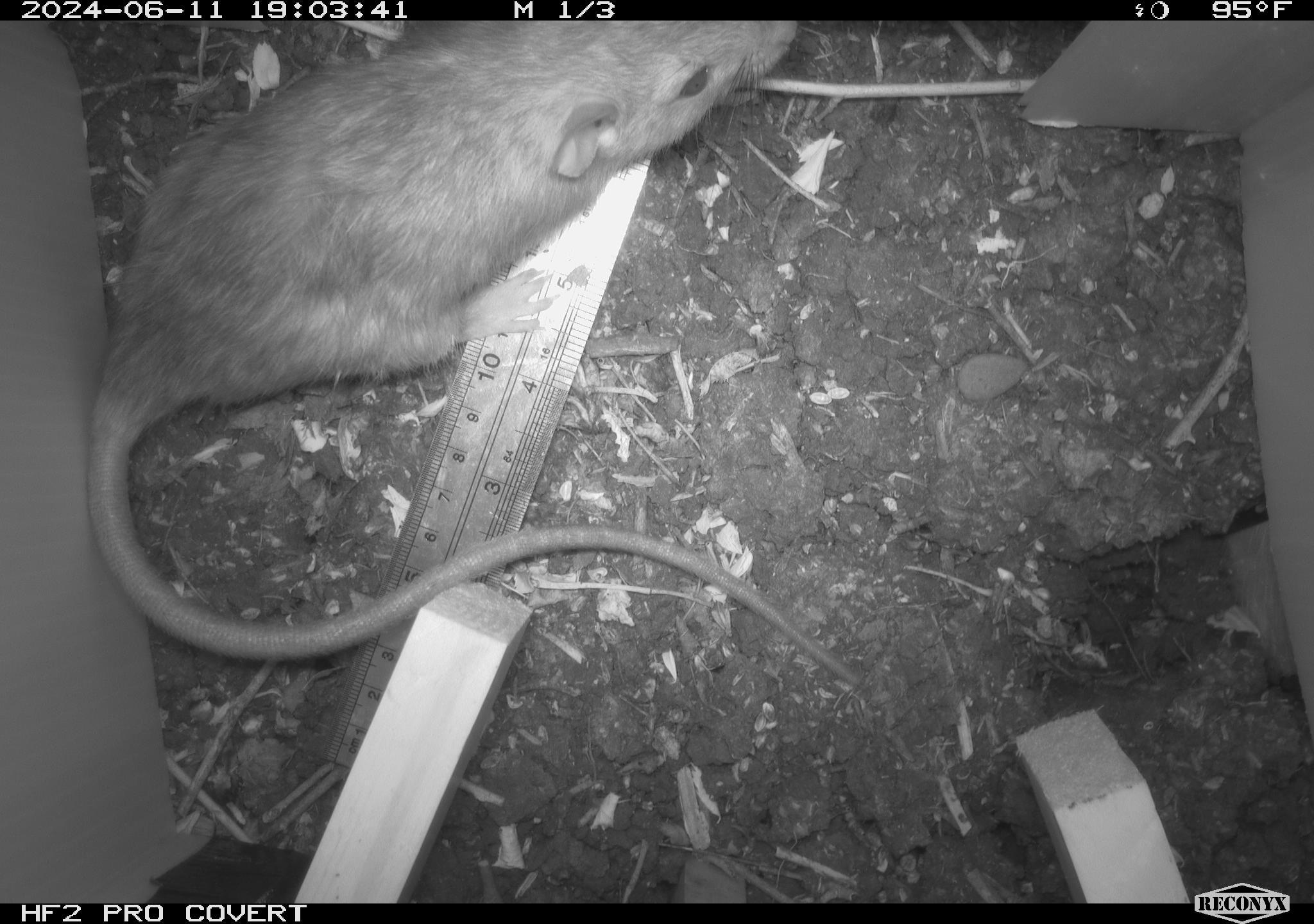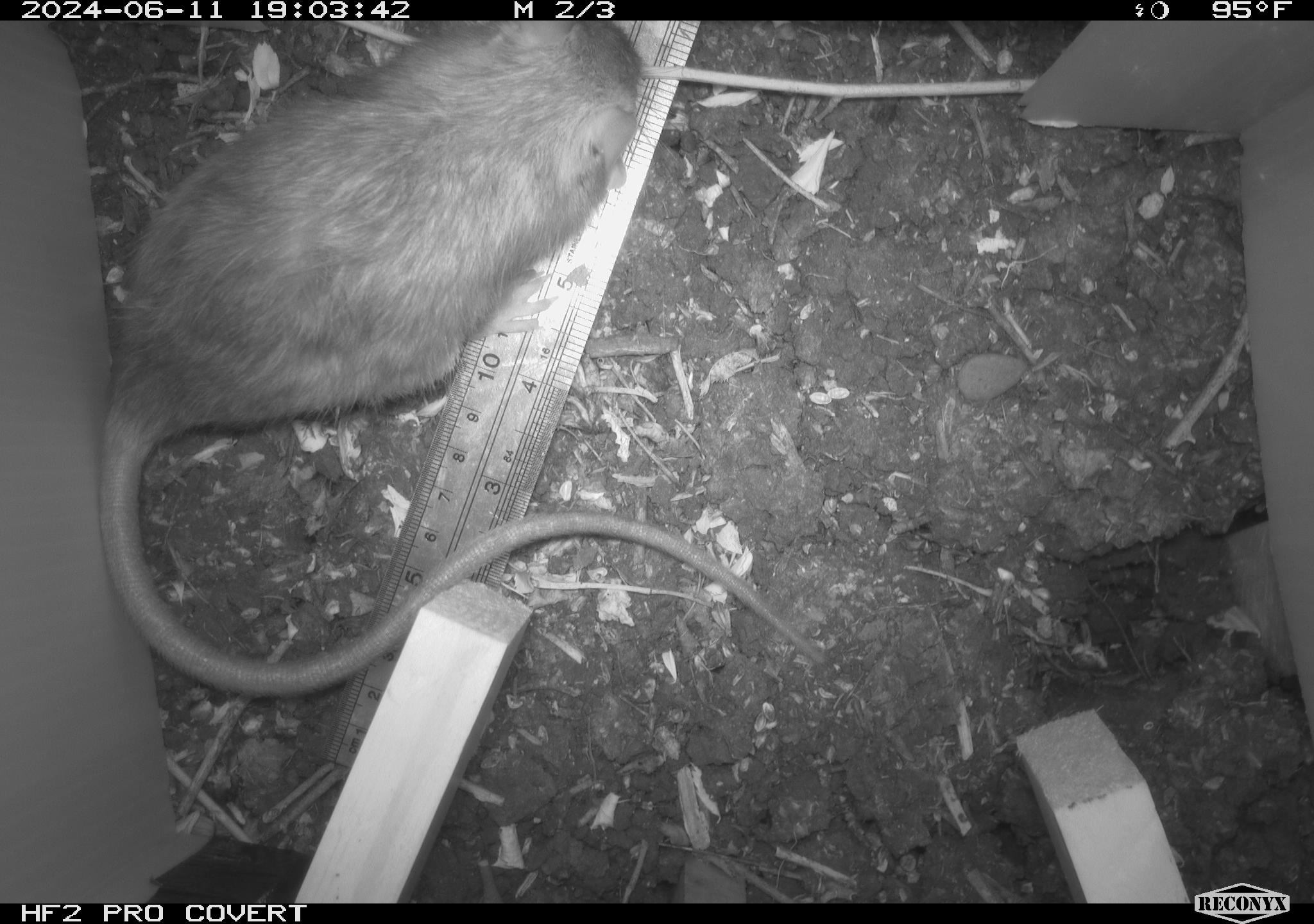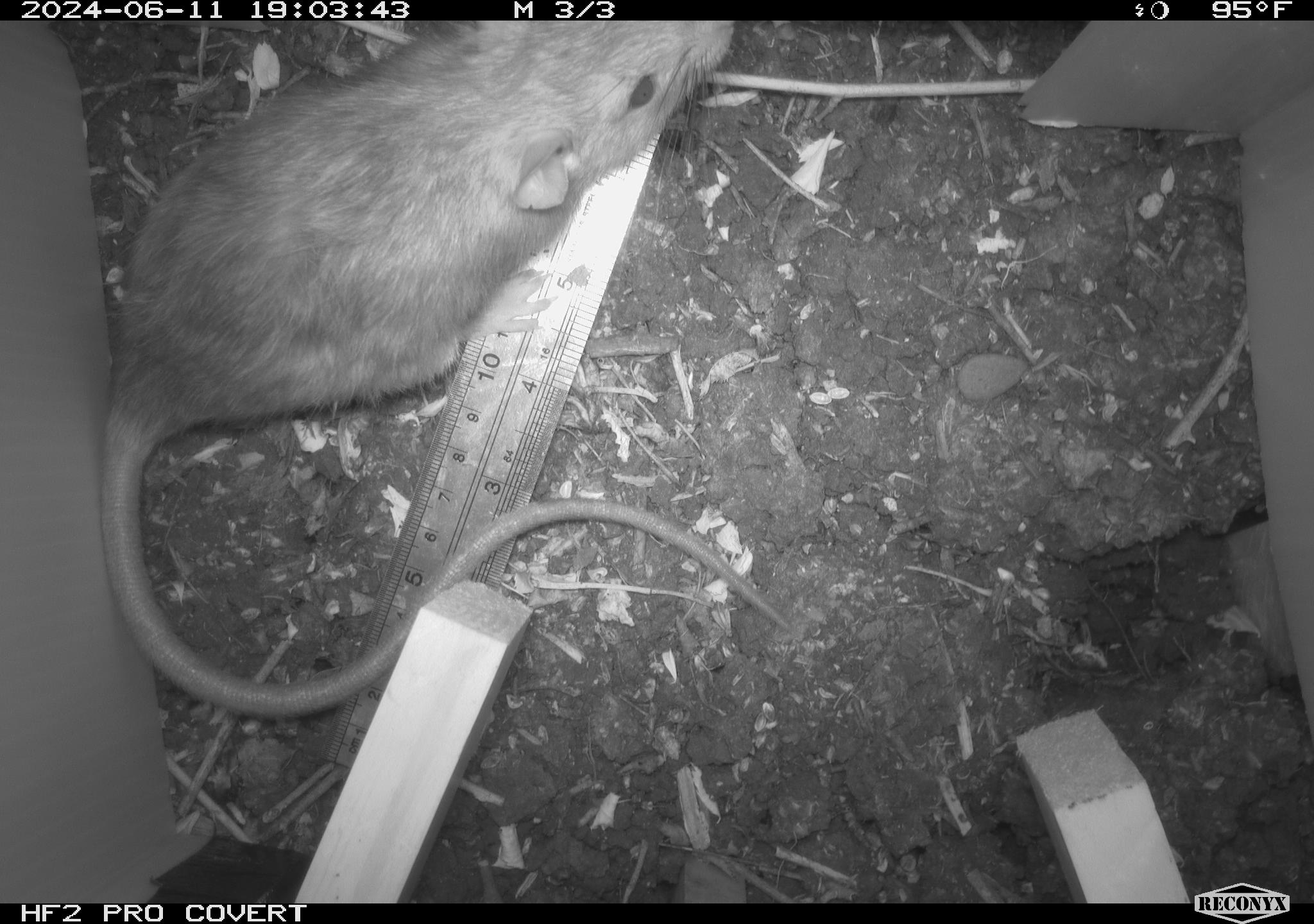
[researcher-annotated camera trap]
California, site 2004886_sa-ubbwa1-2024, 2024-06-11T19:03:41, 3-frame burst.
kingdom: Animalia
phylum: Chordata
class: Mammalia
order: Rodentia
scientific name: Rodentia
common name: woodrat or rat or mouse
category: woodrat or rat or mouse species